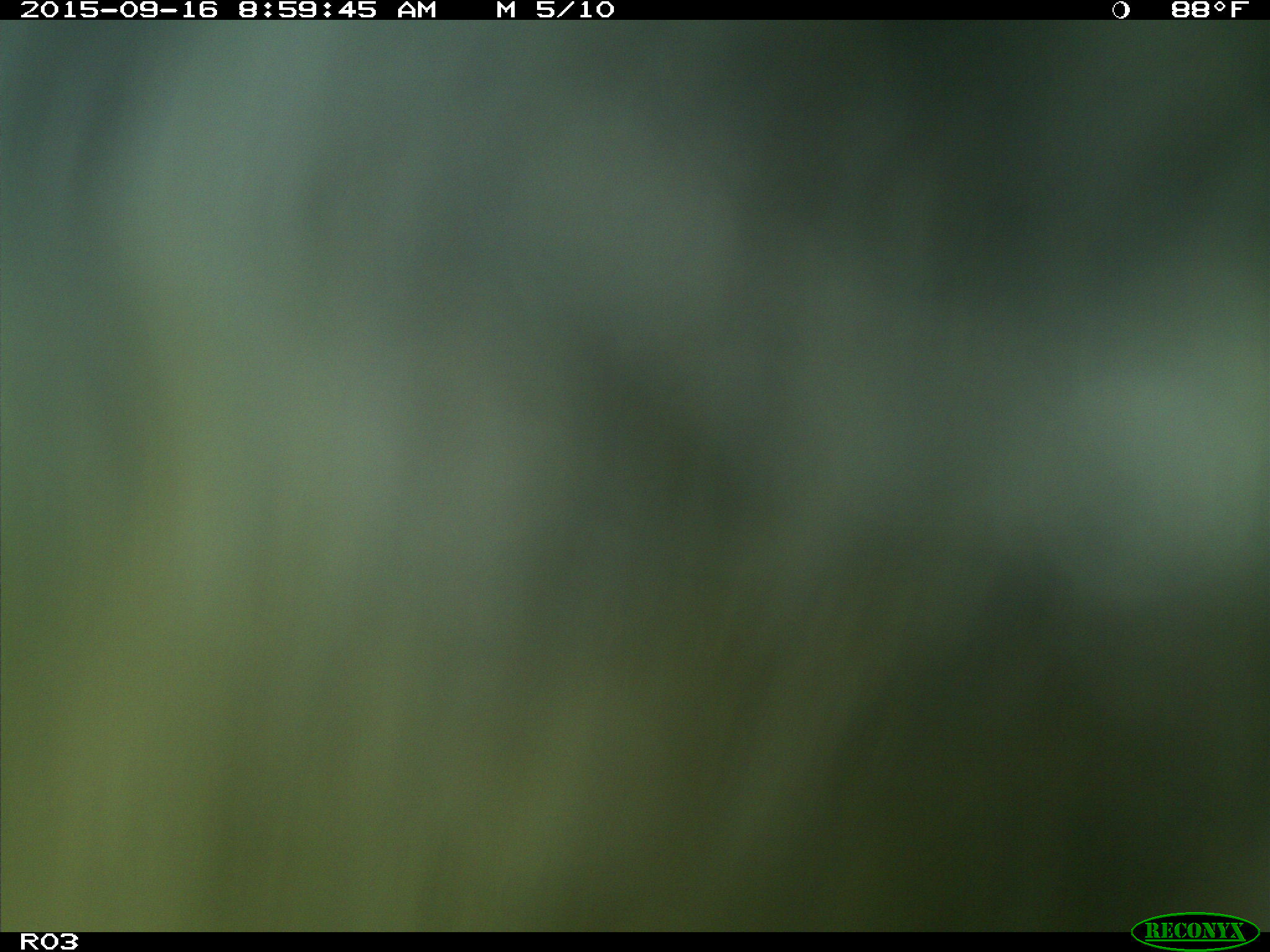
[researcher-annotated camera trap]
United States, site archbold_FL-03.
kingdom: Animalia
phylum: Chordata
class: Mammalia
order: Artiodactyla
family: Bovidae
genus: Bos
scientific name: Bos taurus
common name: domestic cow